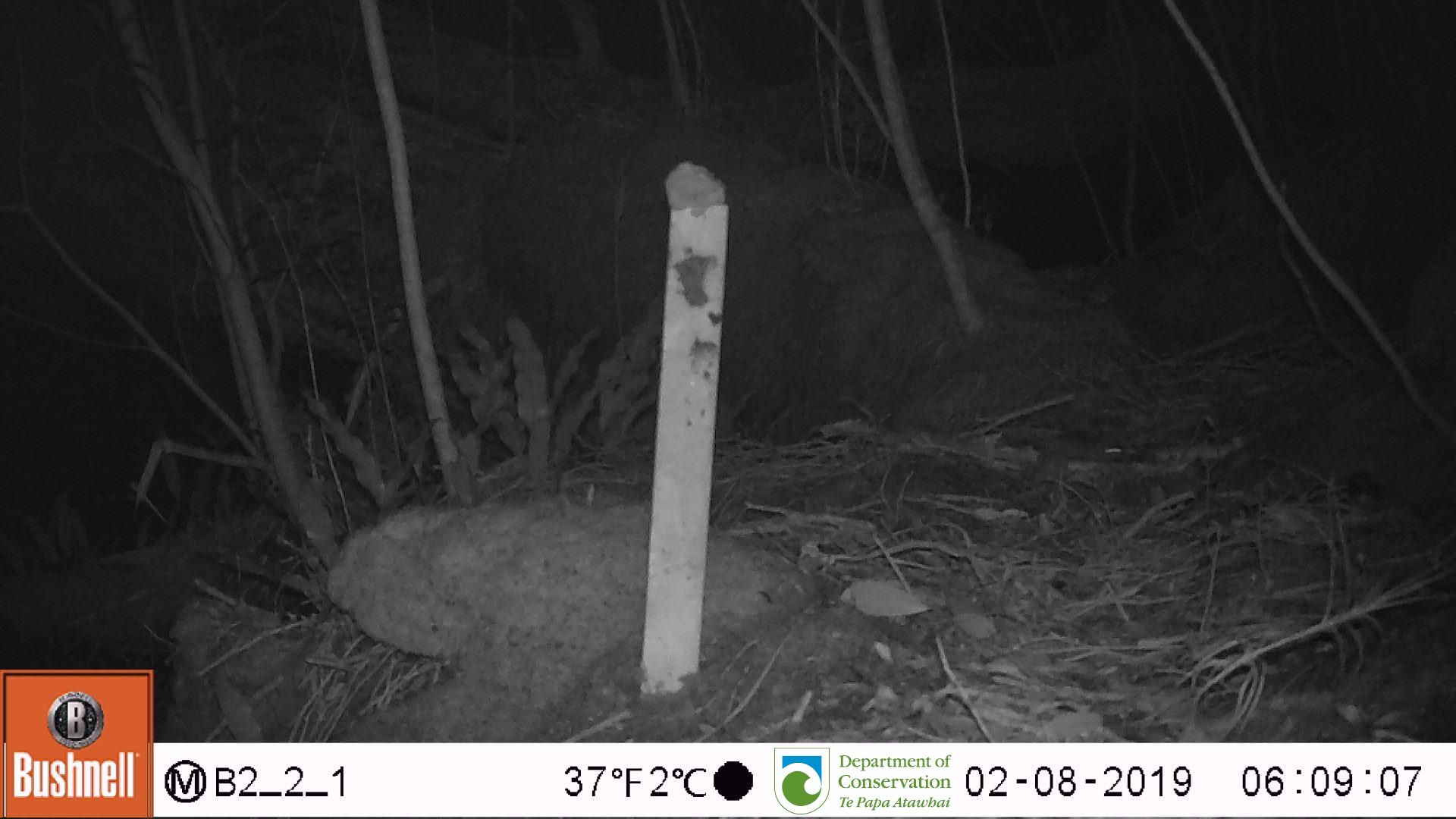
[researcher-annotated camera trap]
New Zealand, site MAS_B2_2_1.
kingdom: Animalia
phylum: Chordata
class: Mammalia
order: Rodentia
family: Muridae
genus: Mus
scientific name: Mus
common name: mouse